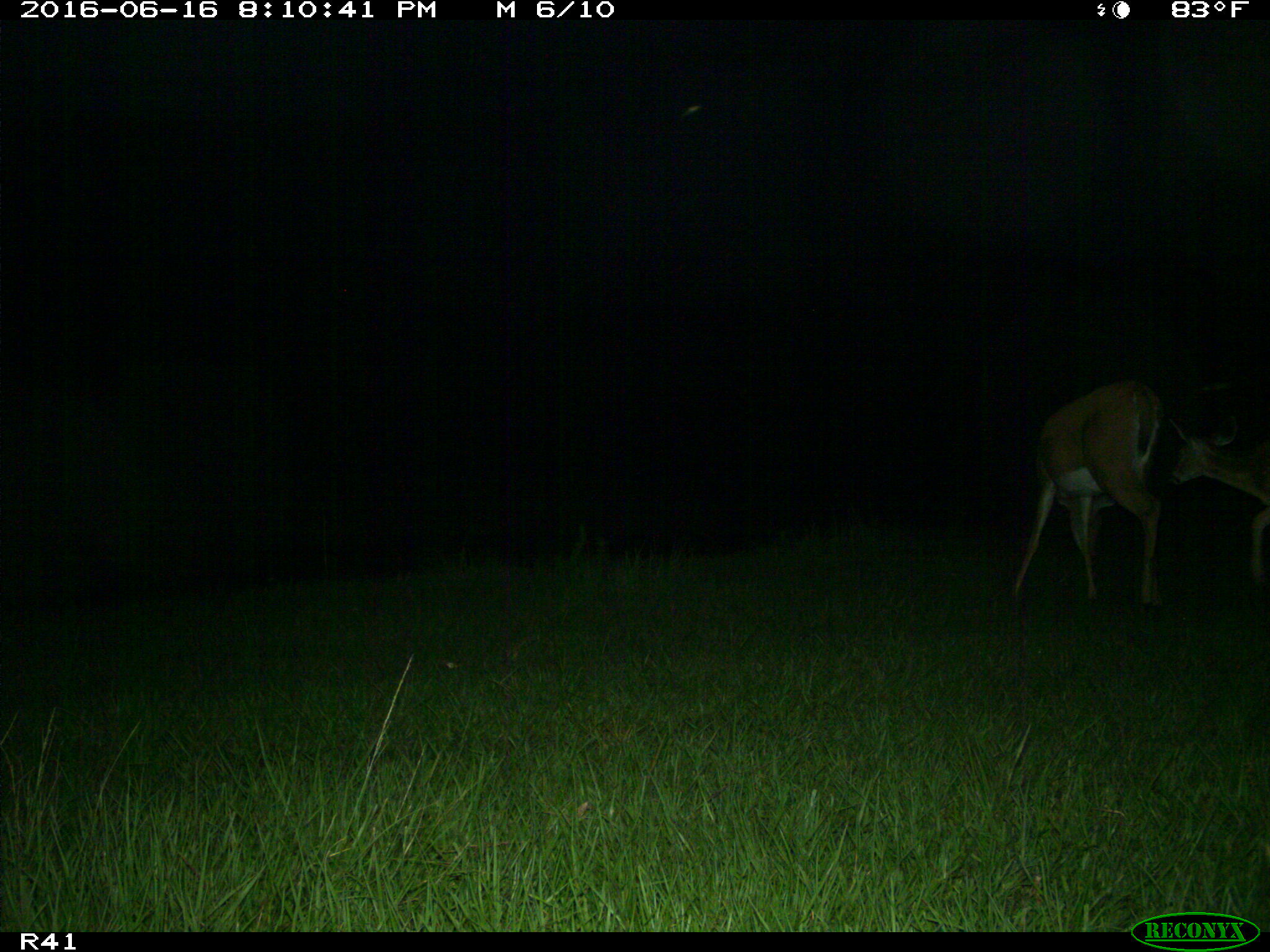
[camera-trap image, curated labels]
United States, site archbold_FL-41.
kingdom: Animalia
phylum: Chordata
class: Mammalia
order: Artiodactyla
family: Cervidae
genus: Odocoileus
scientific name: Odocoileus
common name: deer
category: unidentified deer